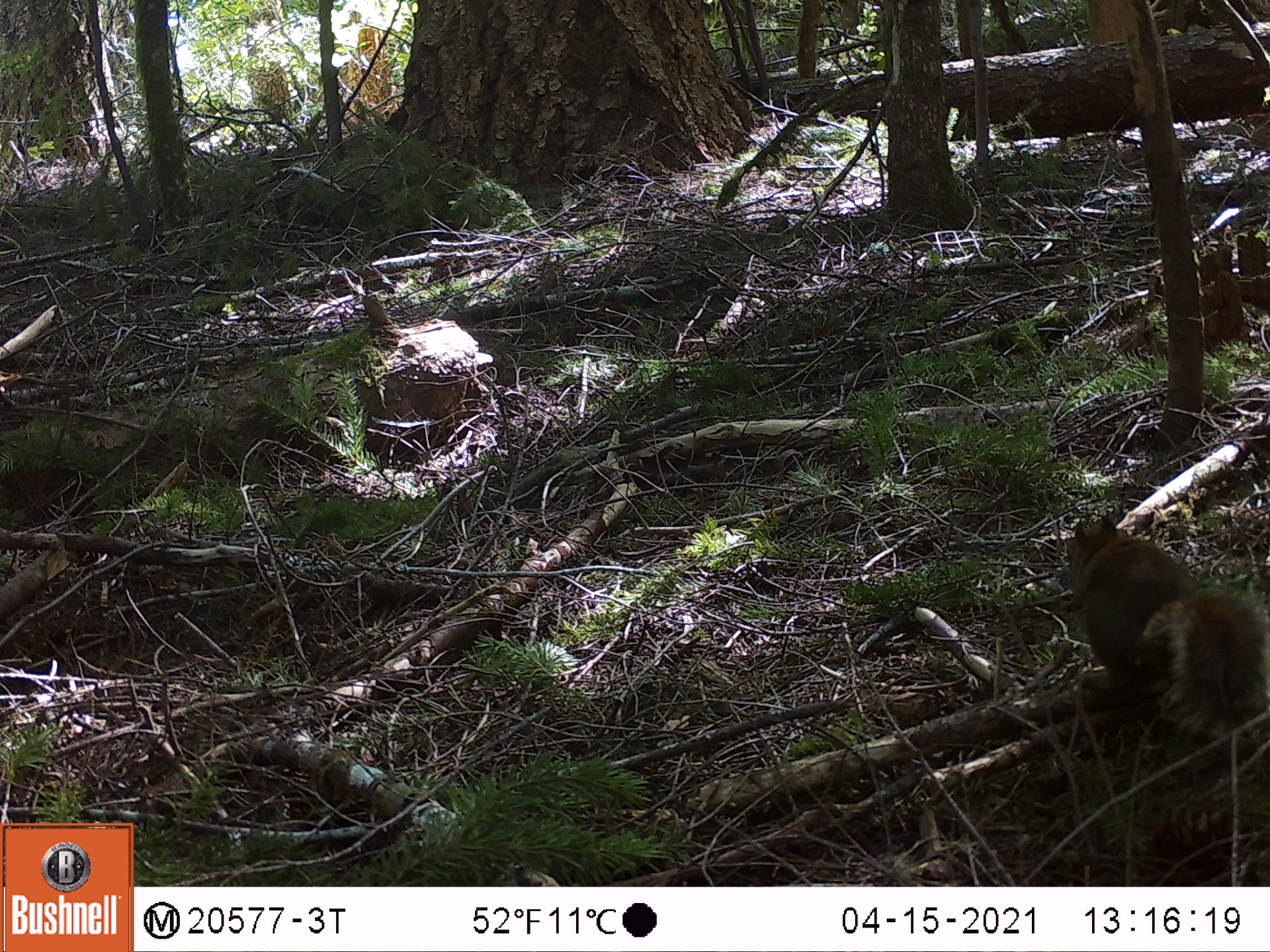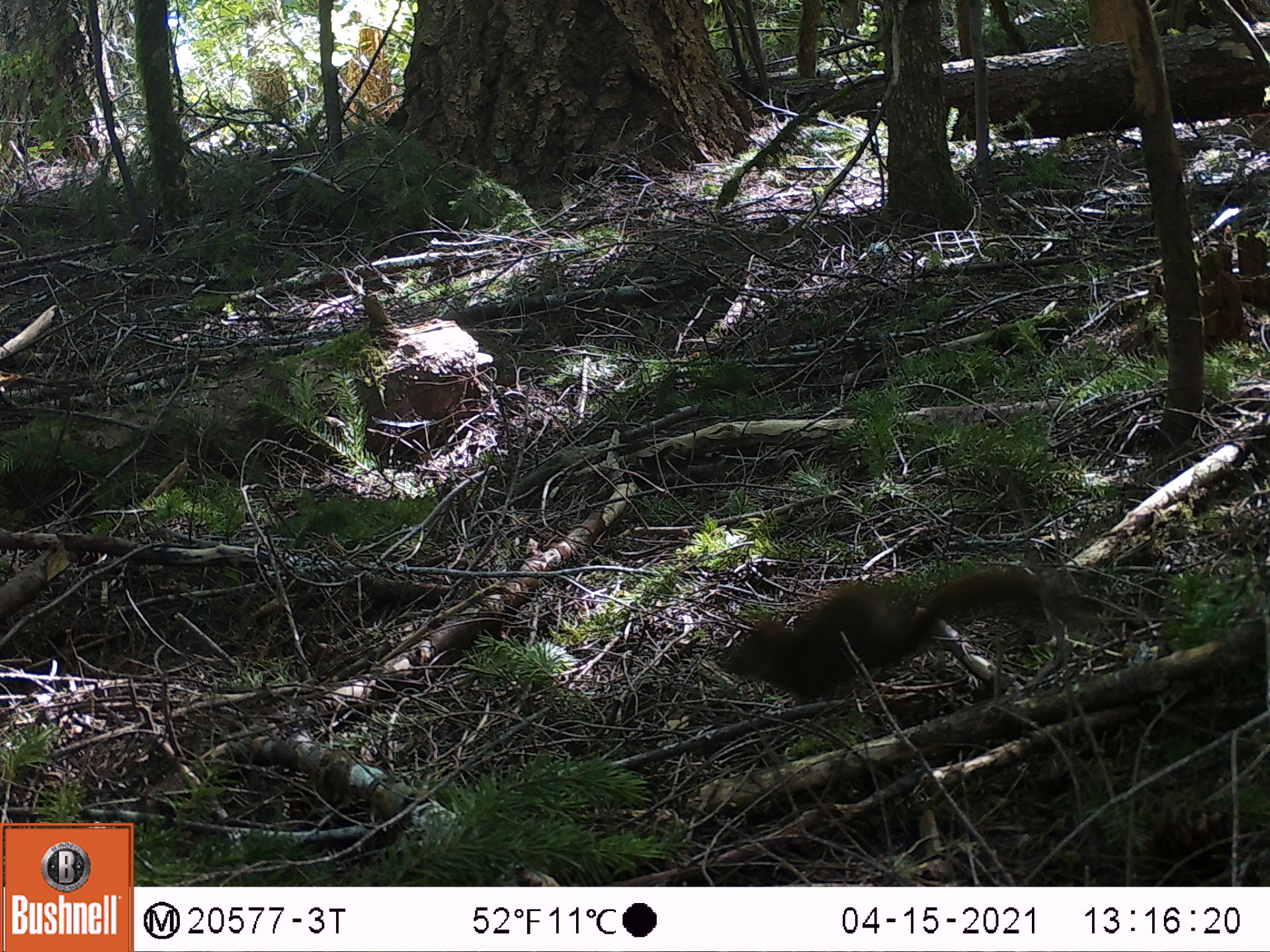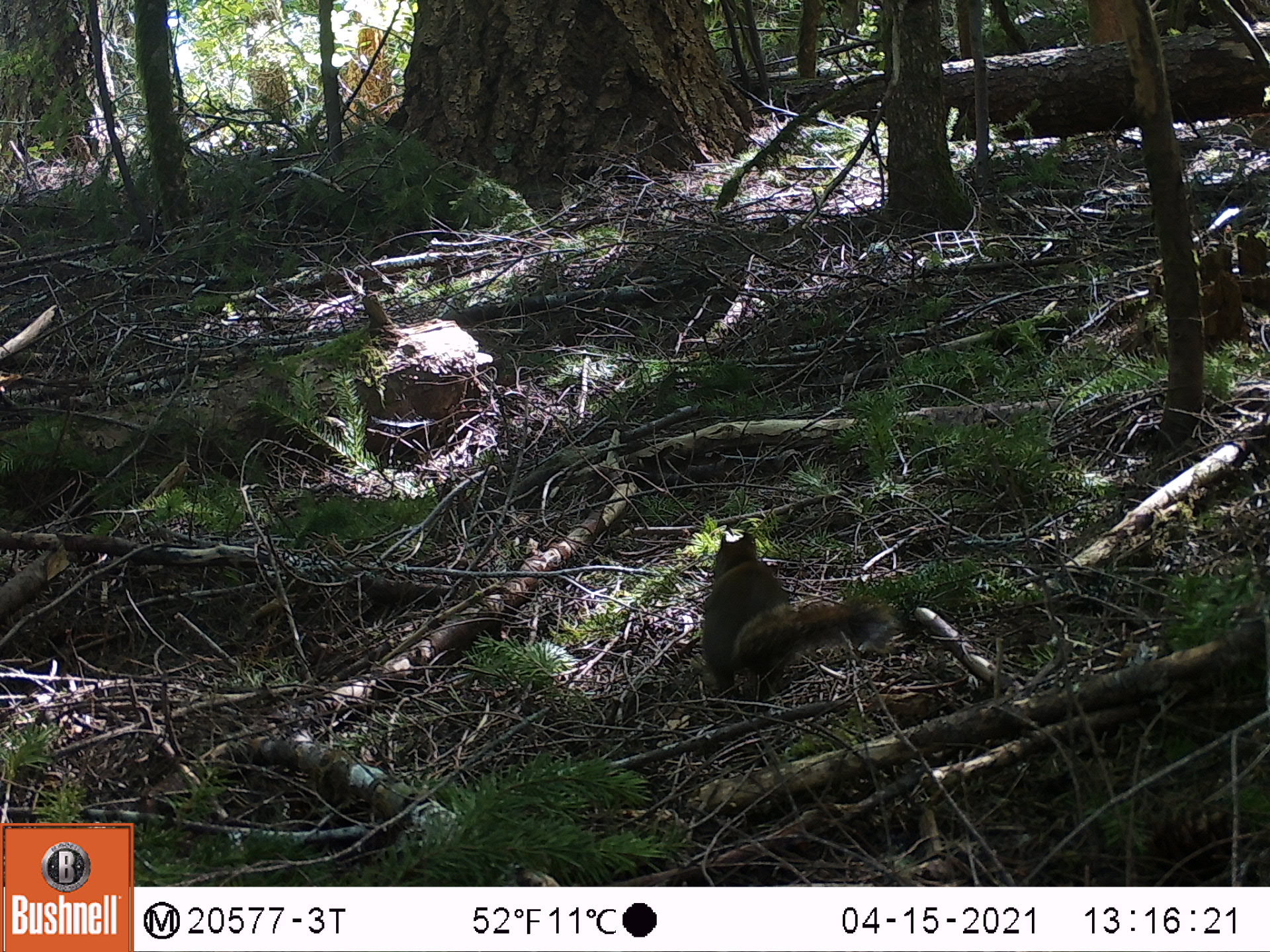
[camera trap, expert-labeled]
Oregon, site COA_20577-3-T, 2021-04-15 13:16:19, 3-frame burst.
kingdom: Animalia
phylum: Chordata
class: Mammalia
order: Rodentia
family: Sciuridae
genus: Tamiasciurus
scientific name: Tamiasciurus douglasii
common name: douglas squirrel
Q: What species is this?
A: Douglas squirrel (Tamiasciurus douglasii).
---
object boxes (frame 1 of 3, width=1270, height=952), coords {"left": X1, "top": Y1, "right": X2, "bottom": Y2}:
douglas squirrel: {"left": 1061, "top": 516, "right": 1264, "bottom": 740}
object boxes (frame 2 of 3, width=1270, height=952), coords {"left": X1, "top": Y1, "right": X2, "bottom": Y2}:
douglas squirrel: {"left": 714, "top": 561, "right": 1078, "bottom": 715}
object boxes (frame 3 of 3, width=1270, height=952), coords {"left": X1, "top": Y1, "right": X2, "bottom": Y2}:
douglas squirrel: {"left": 691, "top": 525, "right": 894, "bottom": 697}